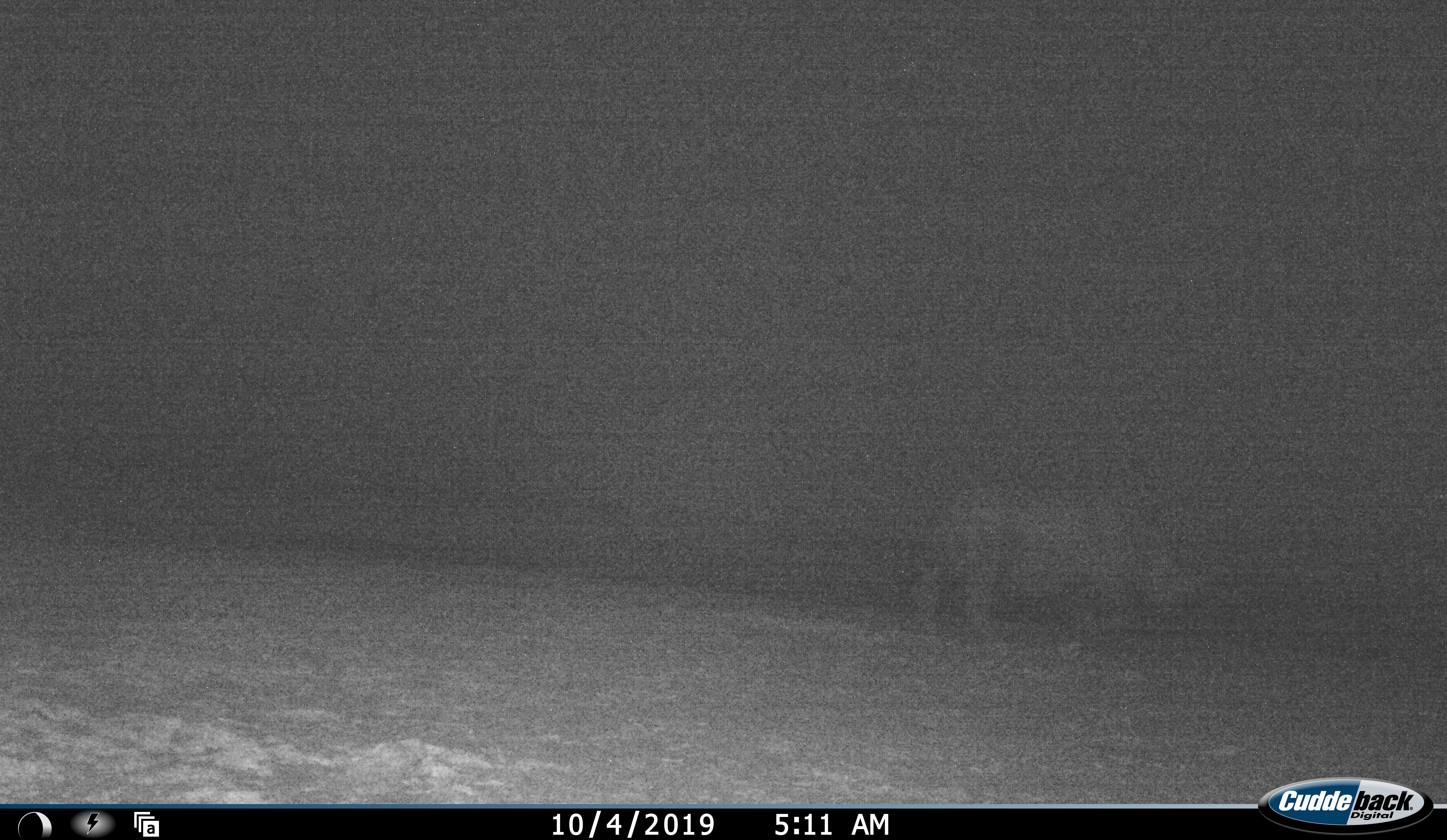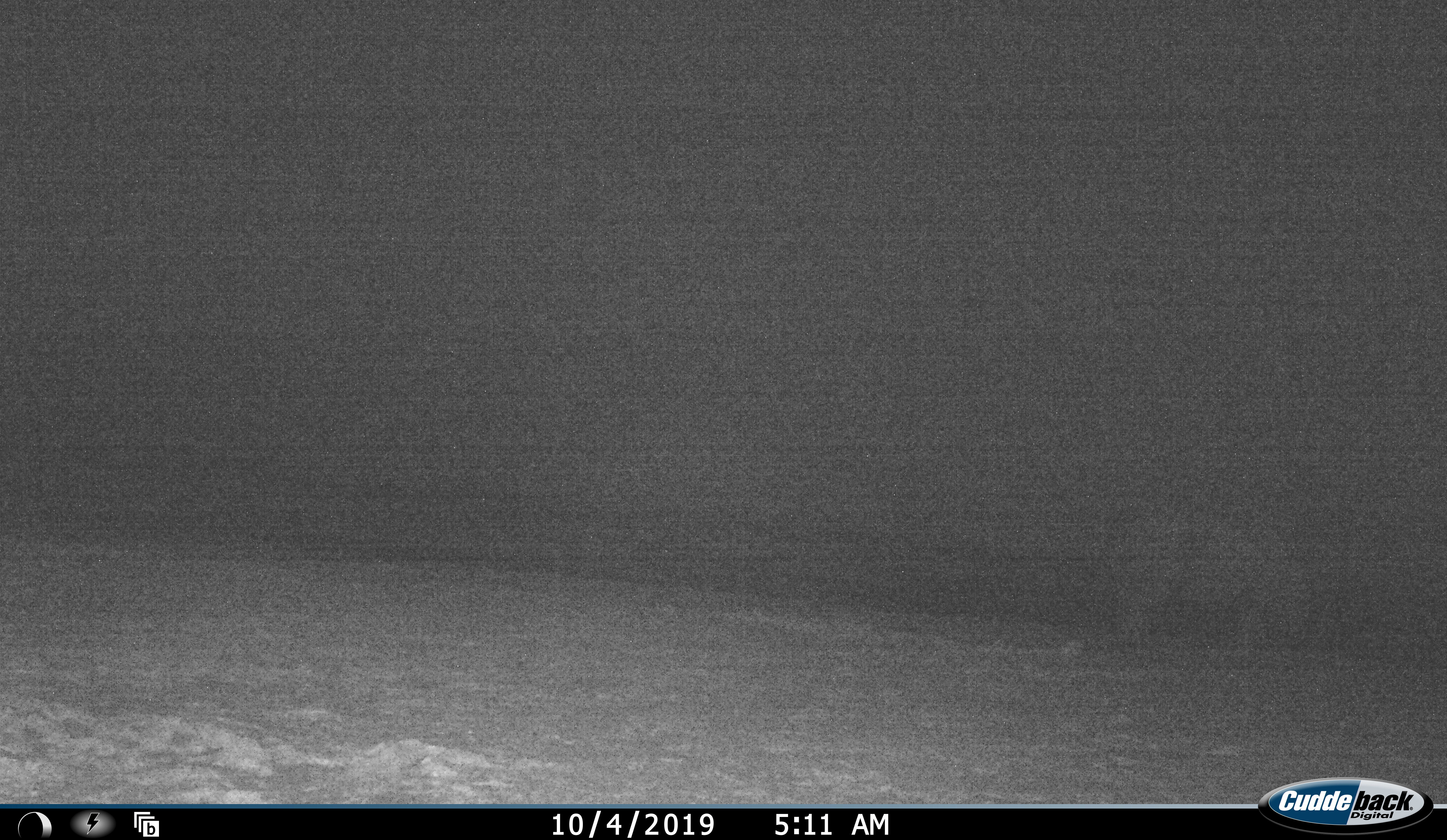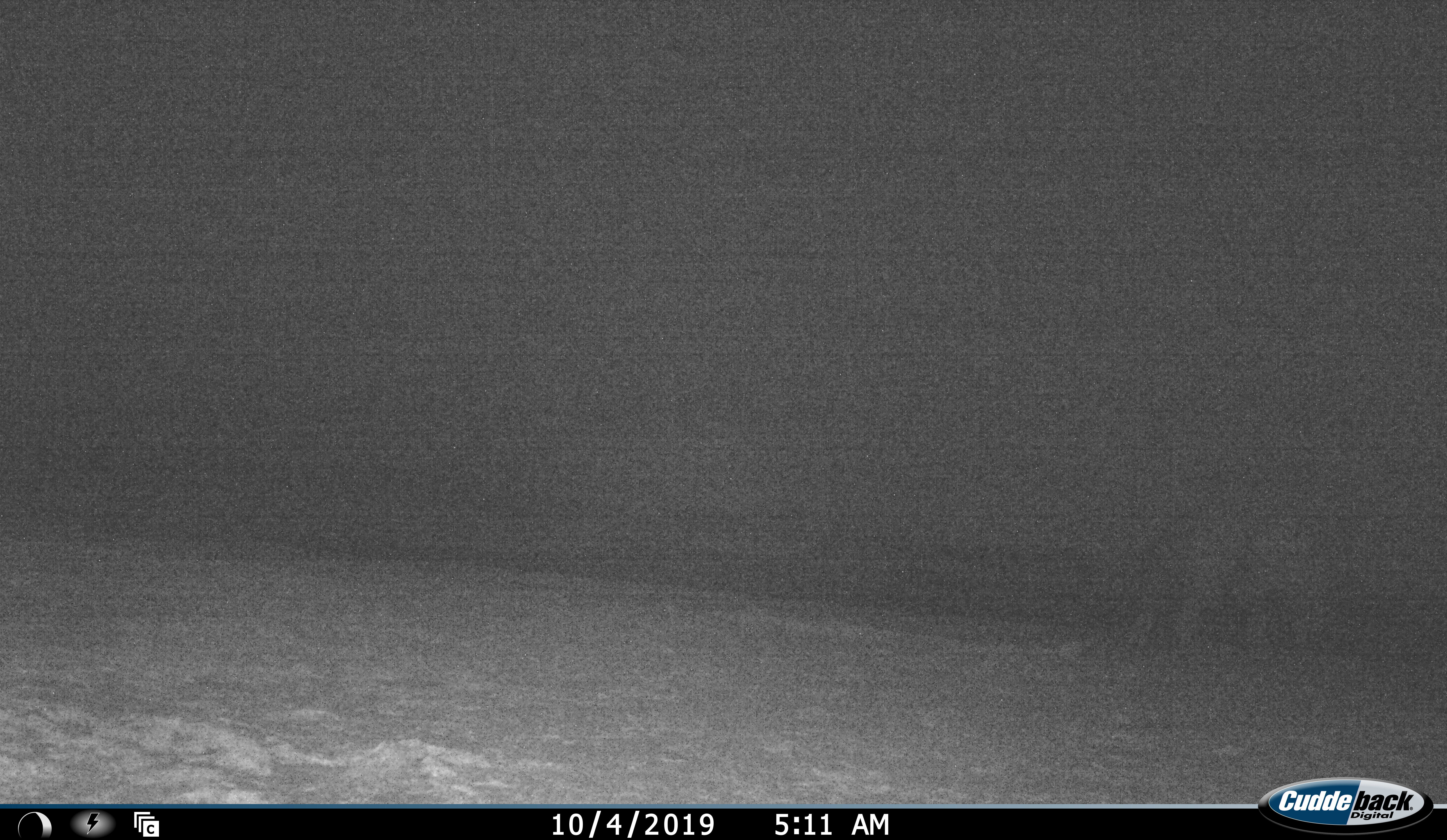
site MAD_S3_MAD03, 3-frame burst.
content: unidentified animal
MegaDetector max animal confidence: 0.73